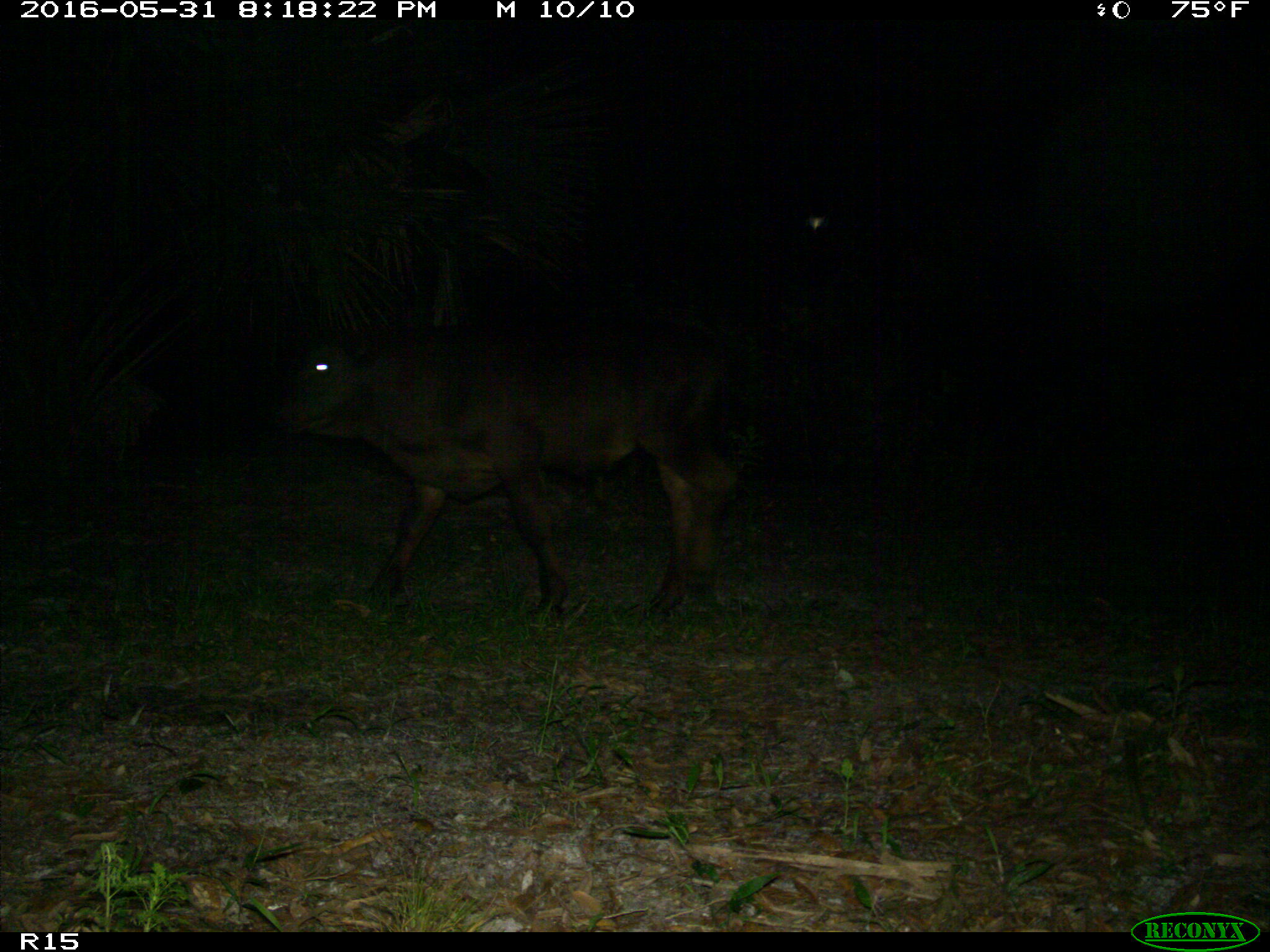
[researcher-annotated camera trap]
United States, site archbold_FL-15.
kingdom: Animalia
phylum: Chordata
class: Mammalia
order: Artiodactyla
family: Bovidae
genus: Bos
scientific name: Bos taurus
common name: domestic cow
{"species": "Bos taurus (domestic cow)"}